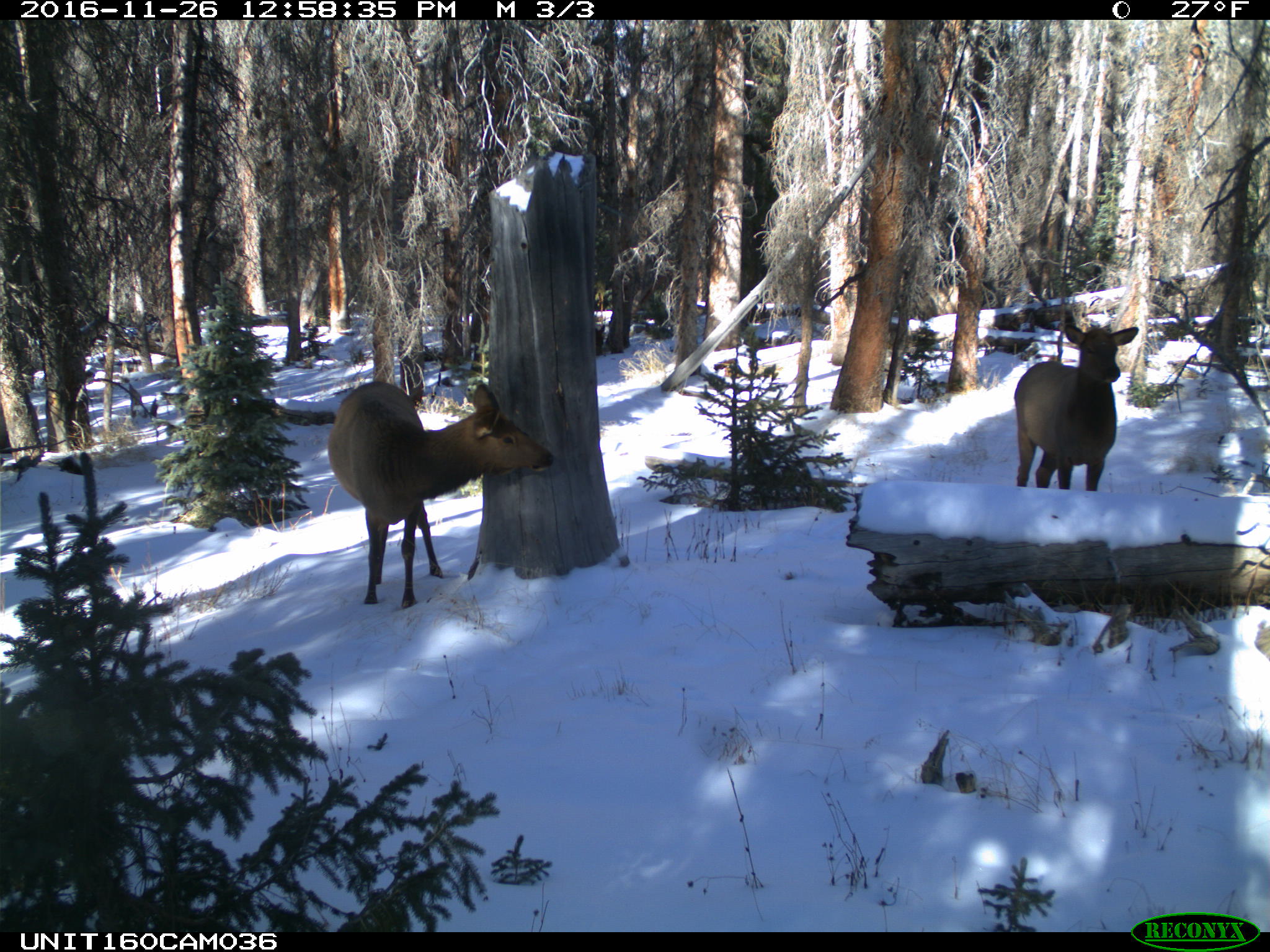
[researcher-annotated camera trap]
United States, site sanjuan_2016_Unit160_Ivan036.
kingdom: Animalia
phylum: Chordata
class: Mammalia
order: Artiodactyla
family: Cervidae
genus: Cervus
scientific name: Cervus elaphus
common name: red deer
Cervus elaphus (red deer).